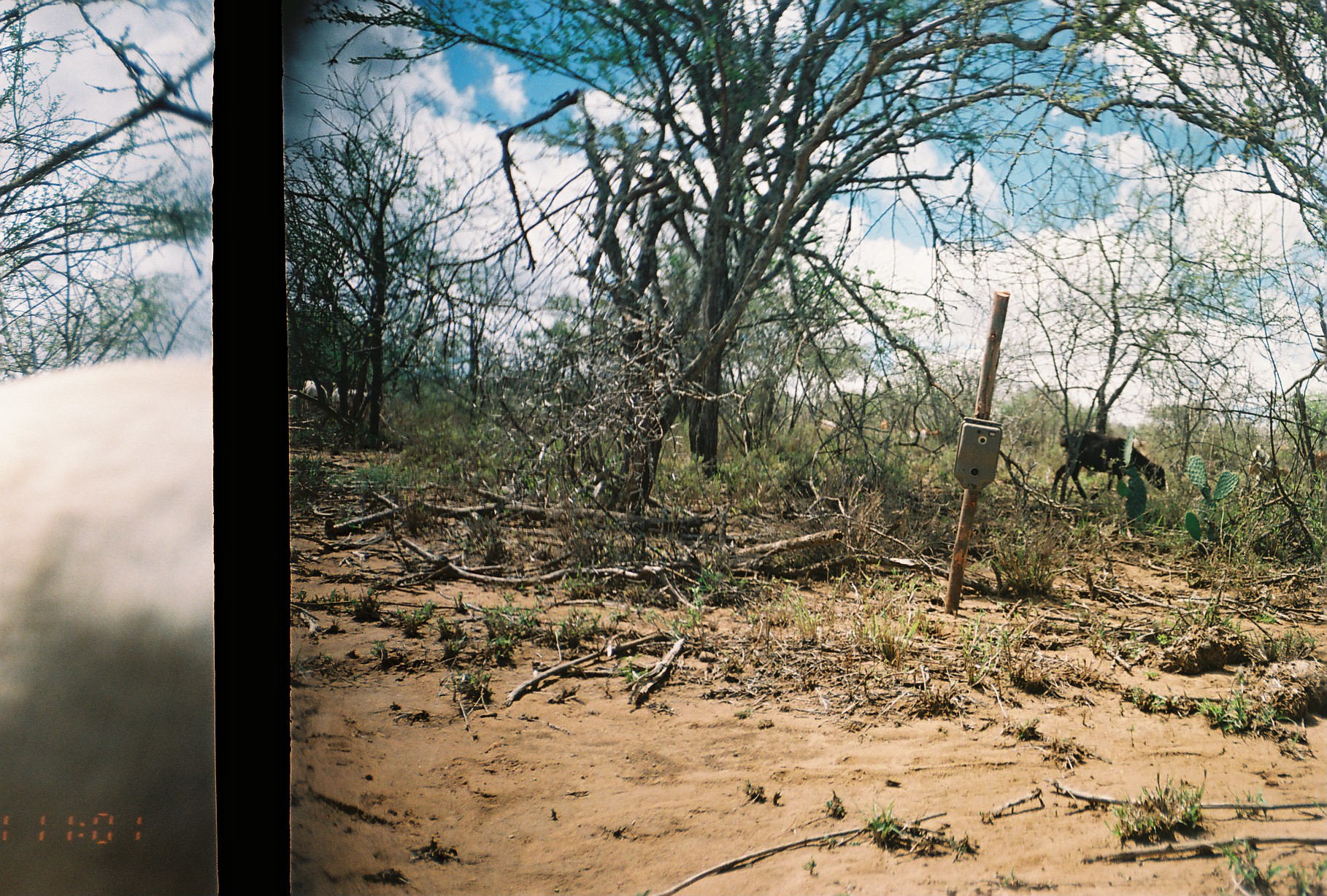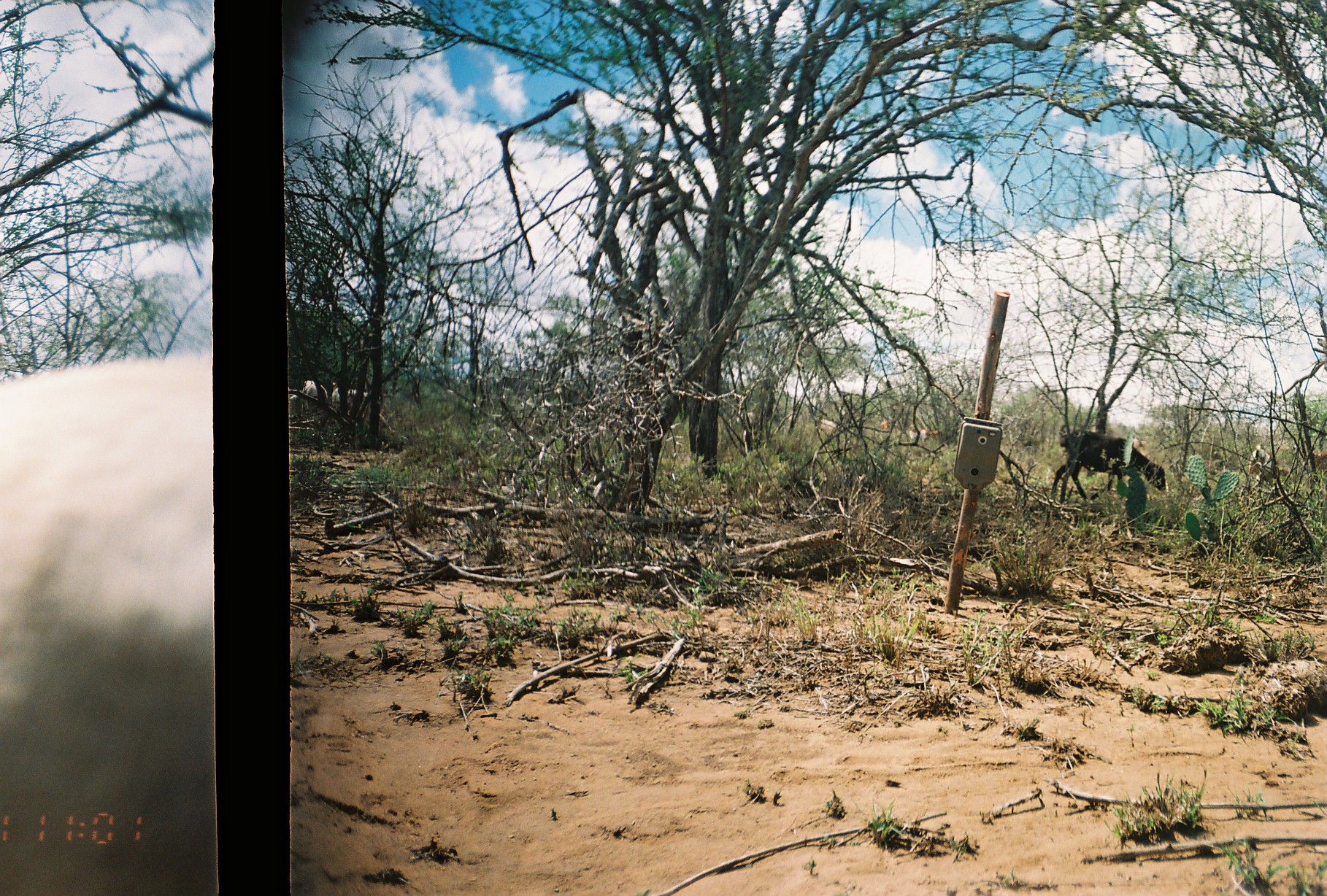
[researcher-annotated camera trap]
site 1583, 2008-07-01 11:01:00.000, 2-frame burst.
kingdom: Animalia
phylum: Chordata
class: Mammalia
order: Artiodactyla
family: Bovidae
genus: Ovis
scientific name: Ovis aries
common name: domestic sheep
Ovis aries (domestic sheep), count 1.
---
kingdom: Animalia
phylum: Chordata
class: Mammalia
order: Artiodactyla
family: Bovidae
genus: Capra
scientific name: Capra aegagrus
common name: wild goat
Capra aegagrus (wild goat), count 4.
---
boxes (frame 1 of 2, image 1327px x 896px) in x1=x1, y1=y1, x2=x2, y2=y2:
ovis aries: x1=3, y1=353, x2=209, y2=891; x1=1050, y1=423, x2=1167, y2=503; x1=1246, y1=442, x2=1291, y2=500; x1=906, y1=422, x2=942, y2=446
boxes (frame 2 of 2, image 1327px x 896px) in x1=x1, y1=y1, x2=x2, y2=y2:
capra aegagrus: x1=0, y1=351, x2=208, y2=890; x1=1050, y1=423, x2=1167, y2=503; x1=1246, y1=442, x2=1291, y2=500; x1=332, y1=383, x2=369, y2=425; x1=906, y1=422, x2=942, y2=446; x1=299, y1=379, x2=326, y2=409; x1=1298, y1=449, x2=1327, y2=474; x1=817, y1=420, x2=841, y2=432; x1=878, y1=417, x2=891, y2=436